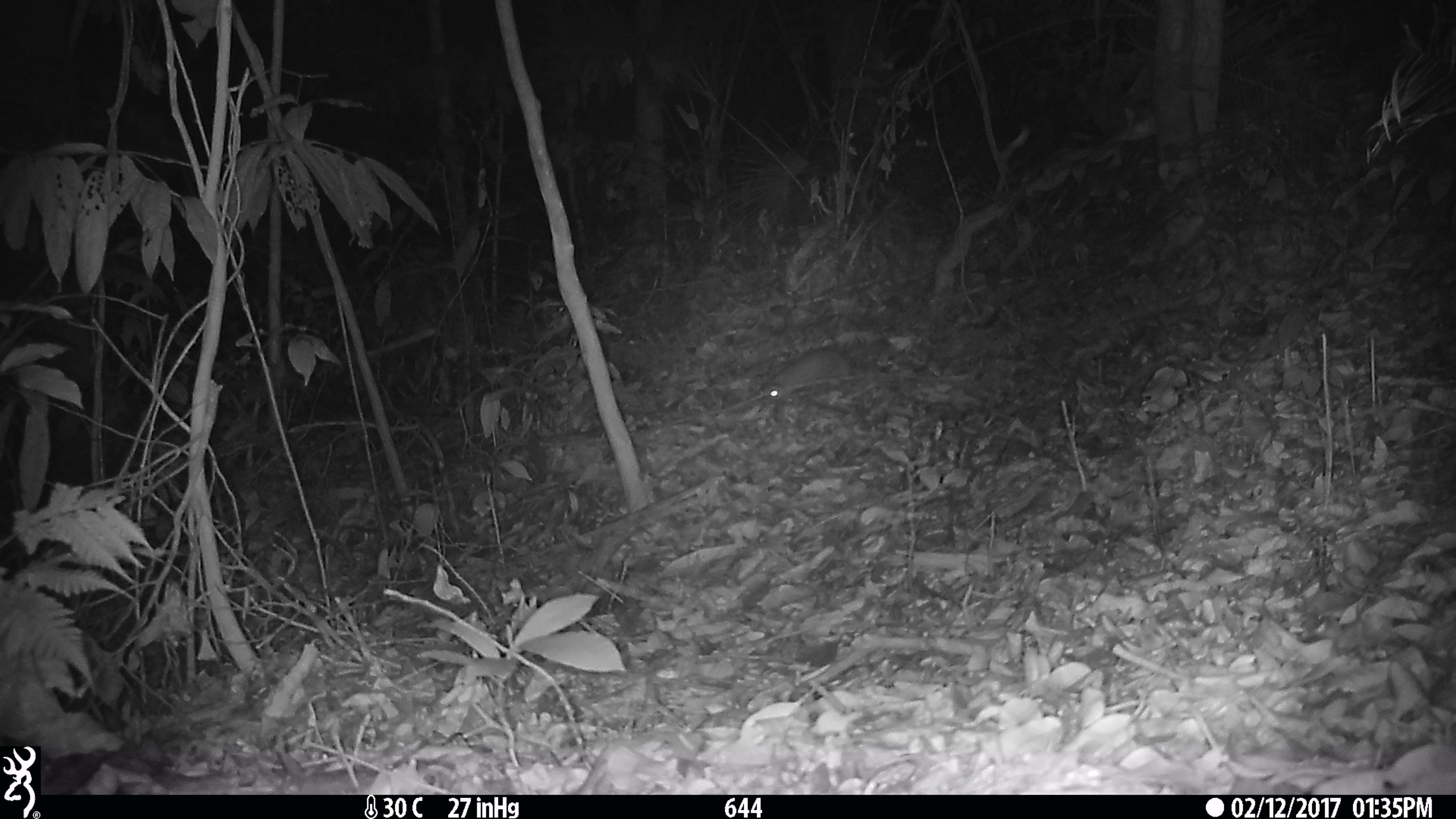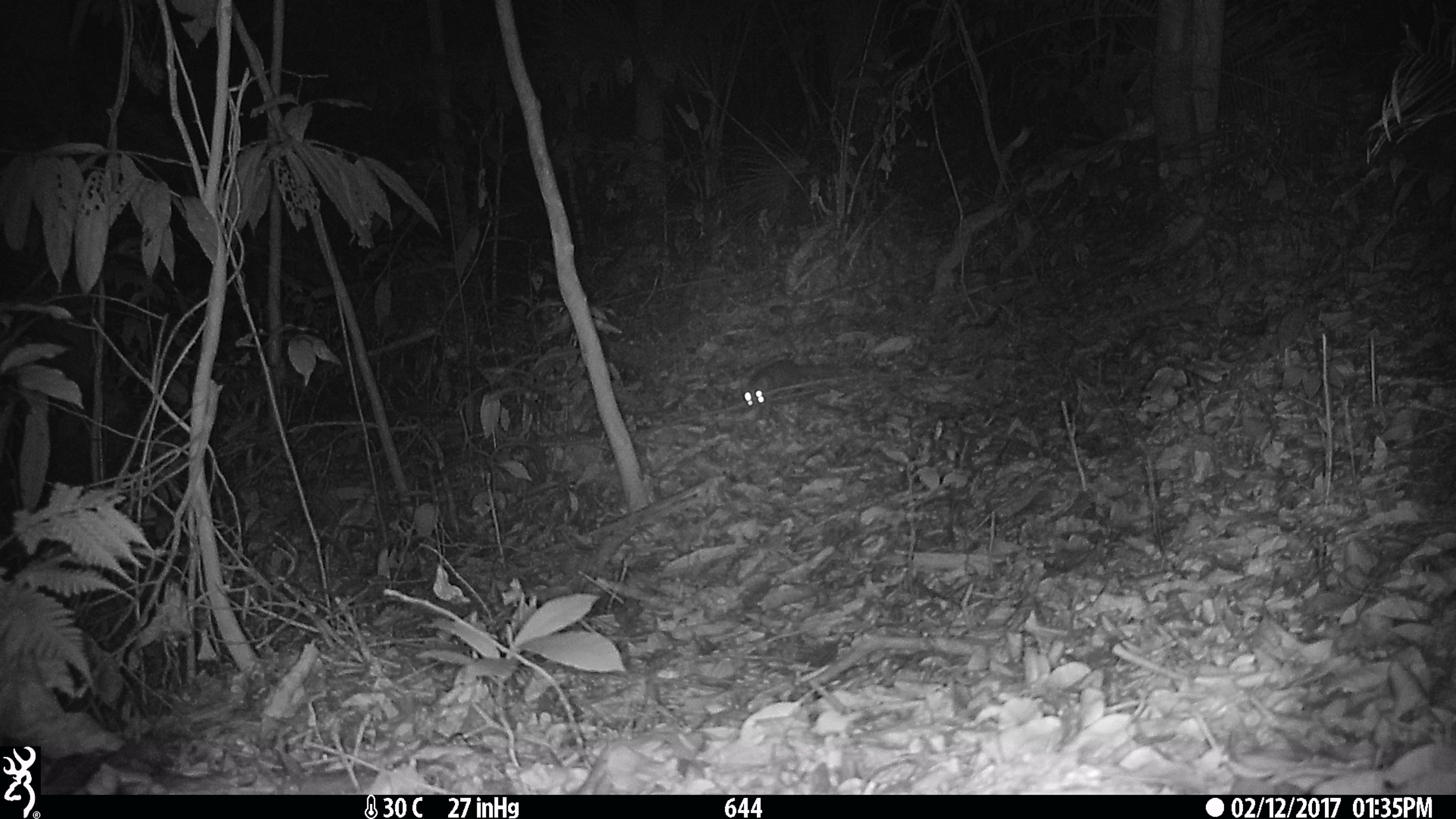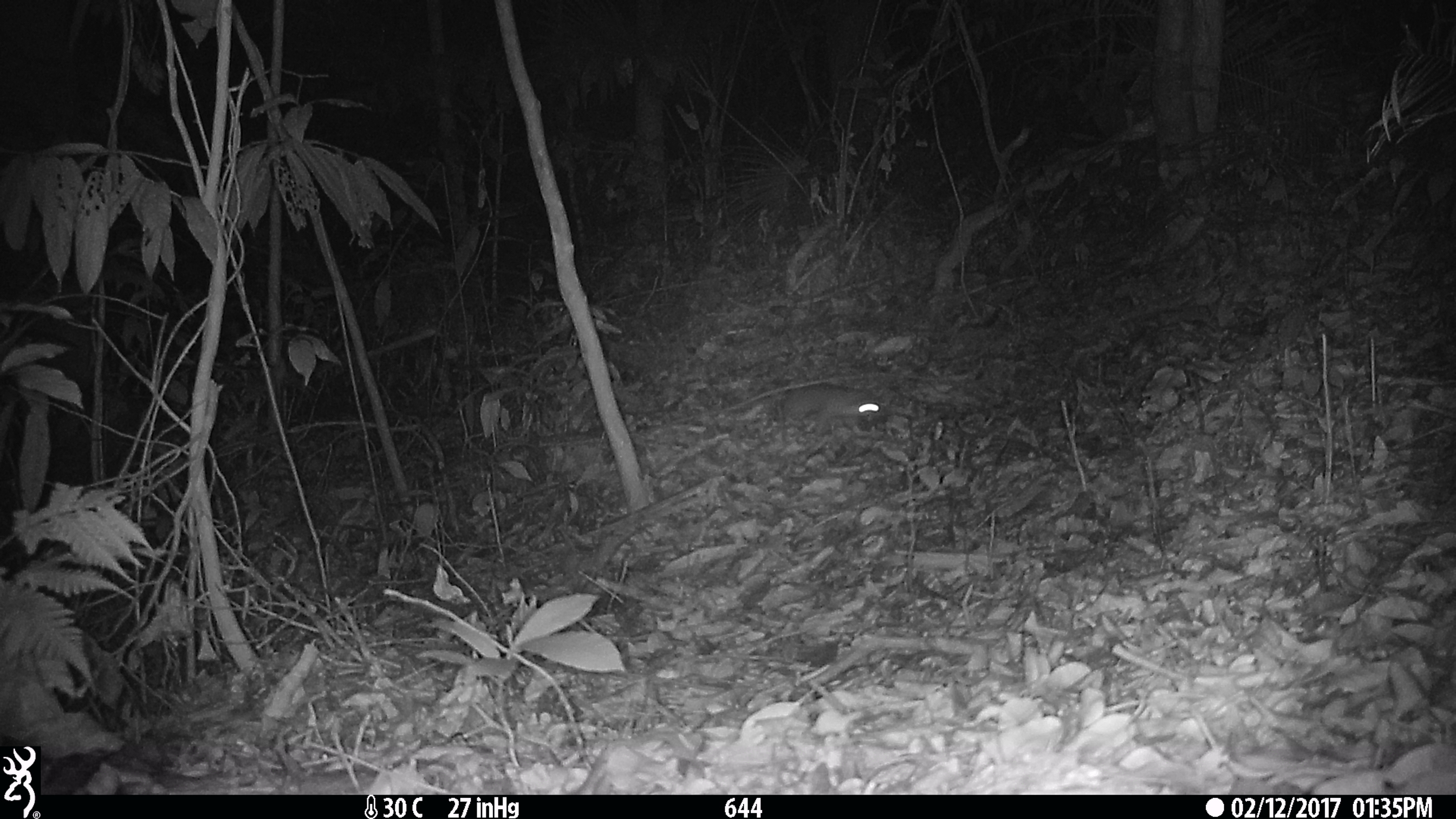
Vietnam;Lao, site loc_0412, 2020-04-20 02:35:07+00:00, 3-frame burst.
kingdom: Animalia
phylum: Chordata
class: Mammalia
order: Carnivora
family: Mustelidae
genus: Melogale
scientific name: Melogale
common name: ferret badger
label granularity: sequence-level